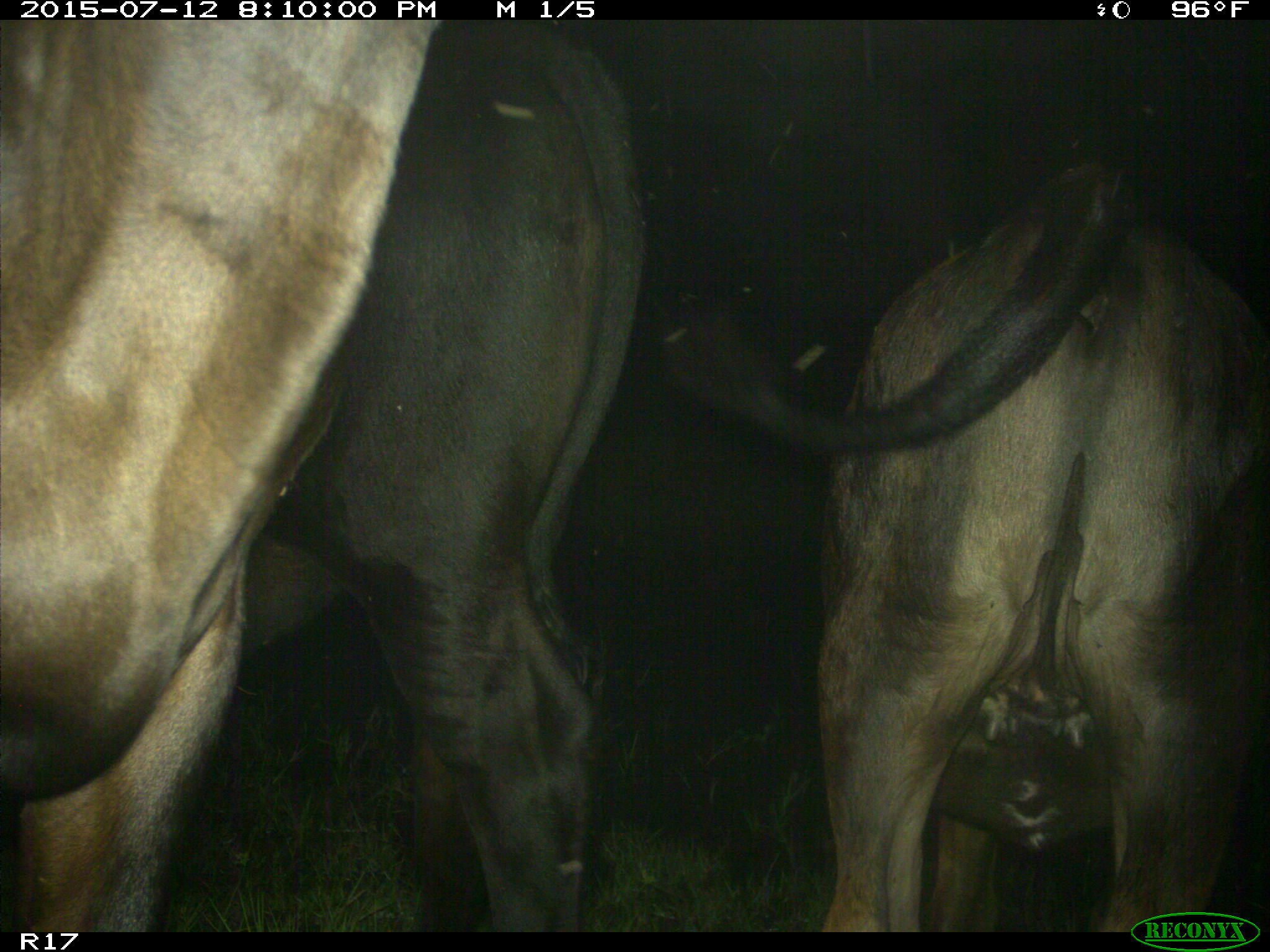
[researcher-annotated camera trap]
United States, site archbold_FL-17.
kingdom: Animalia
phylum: Chordata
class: Mammalia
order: Artiodactyla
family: Bovidae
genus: Bos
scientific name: Bos taurus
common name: domestic cow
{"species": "Bos taurus (domestic cow)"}